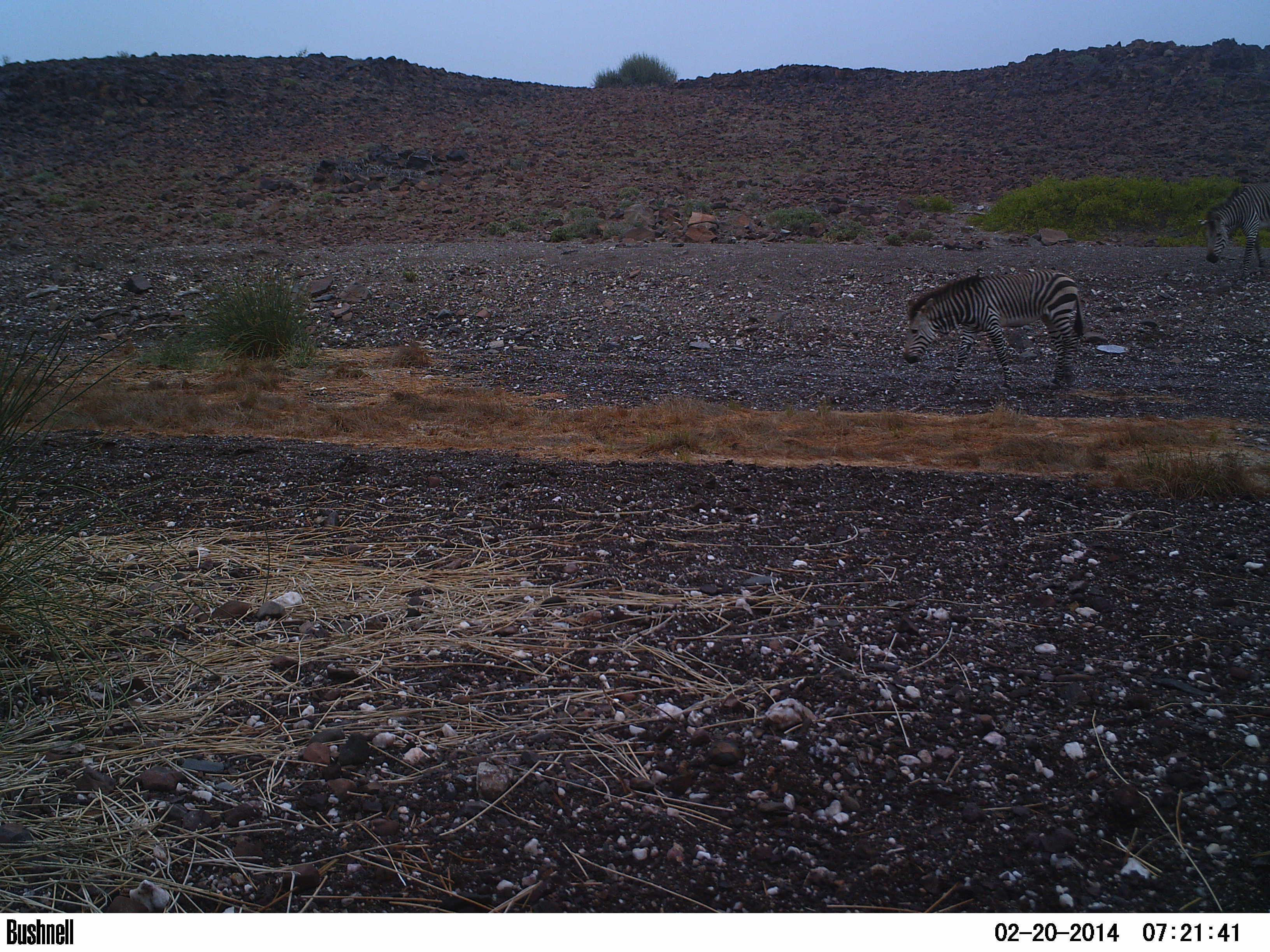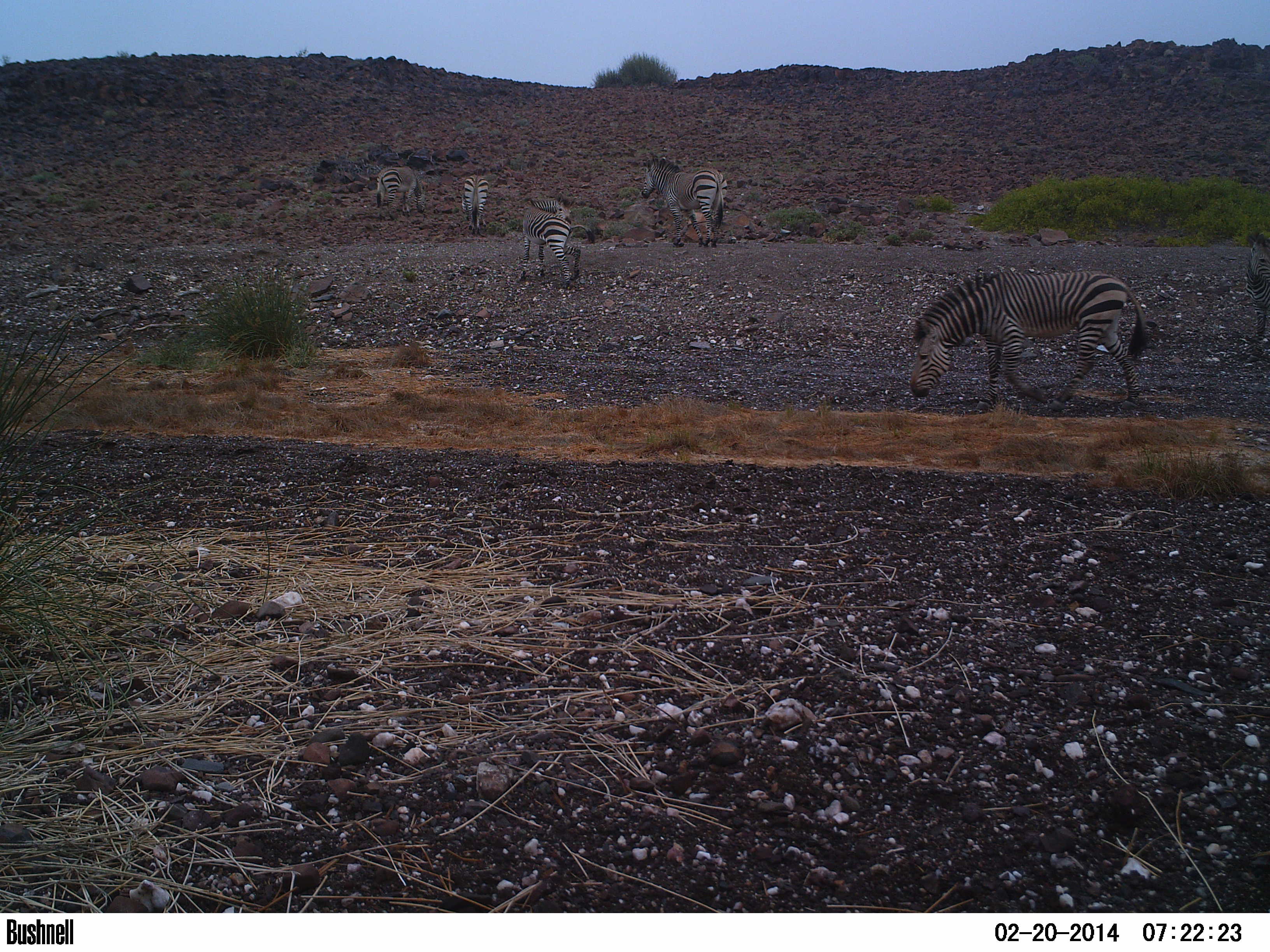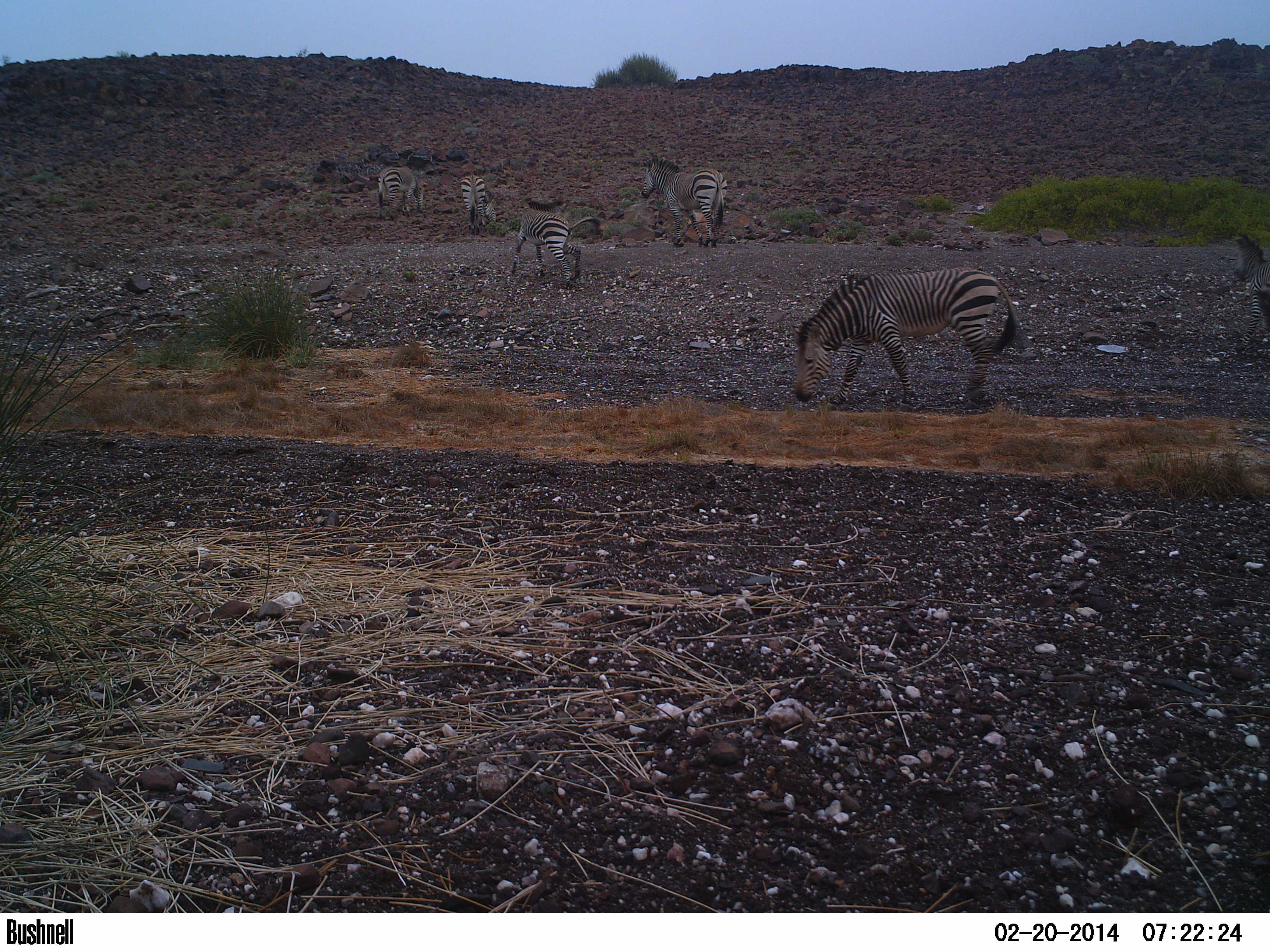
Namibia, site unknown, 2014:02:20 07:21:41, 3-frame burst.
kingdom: Animalia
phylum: Chordata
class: Mammalia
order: Perissodactyla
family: Equidae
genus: Equus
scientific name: Equus zebra hartmannae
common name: hartmann's mountain zebra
Equus zebra hartmannae (hartmann's mountain zebra).